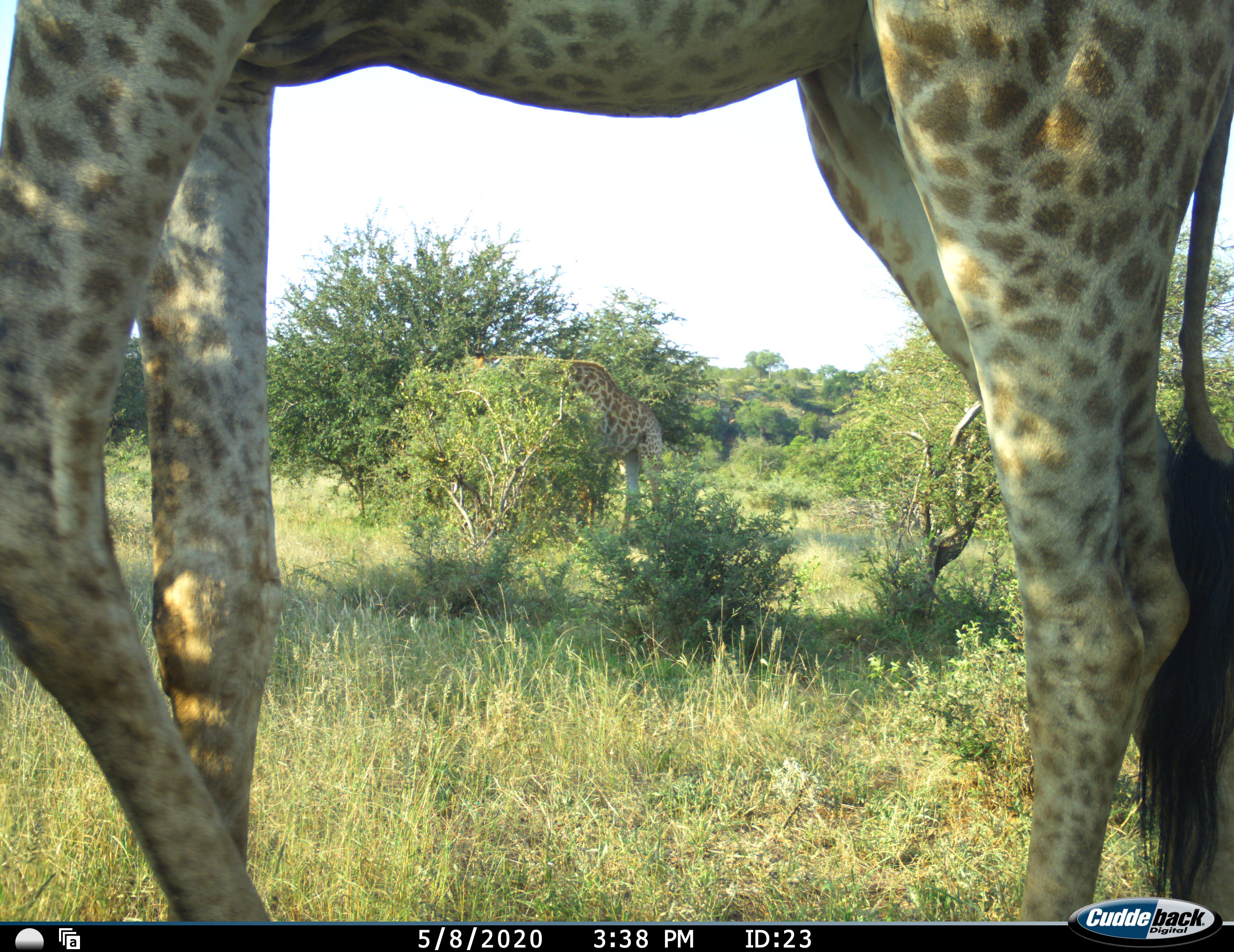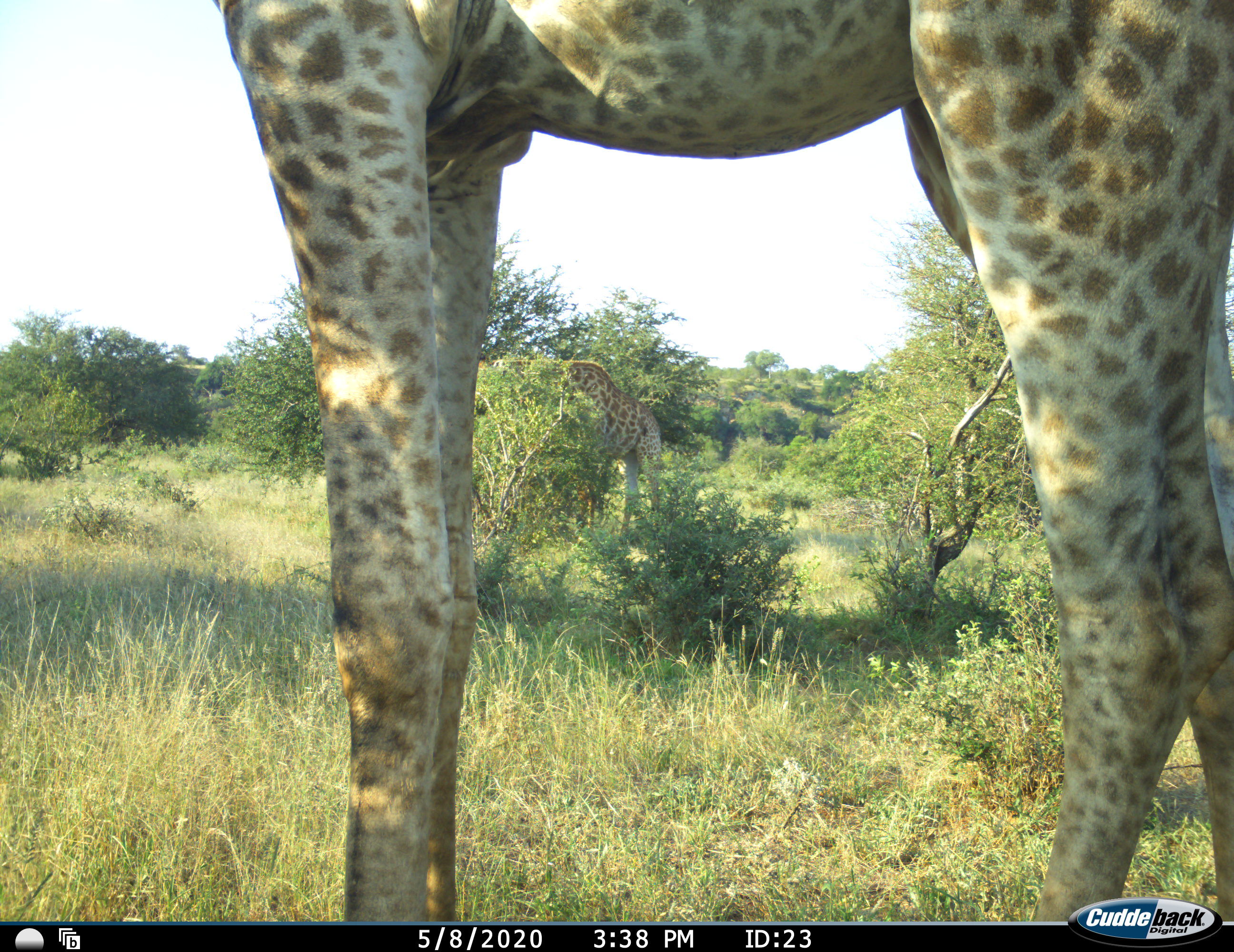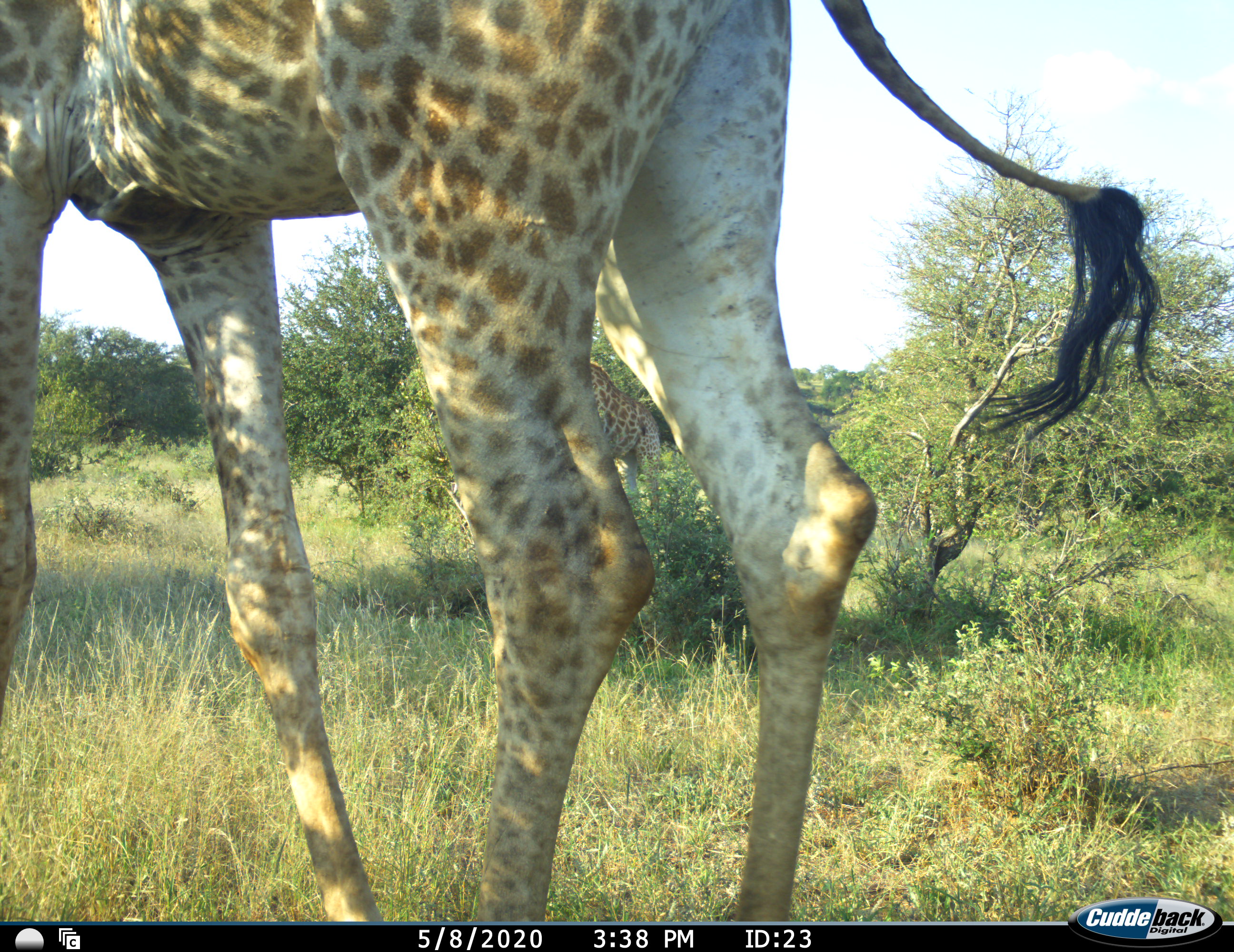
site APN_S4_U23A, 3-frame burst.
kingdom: Animalia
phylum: Chordata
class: Mammalia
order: Artiodactyla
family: Giraffidae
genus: Giraffa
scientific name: Giraffa camelopardalis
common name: giraffe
Giraffe (Giraffa camelopardalis), count 2. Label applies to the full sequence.